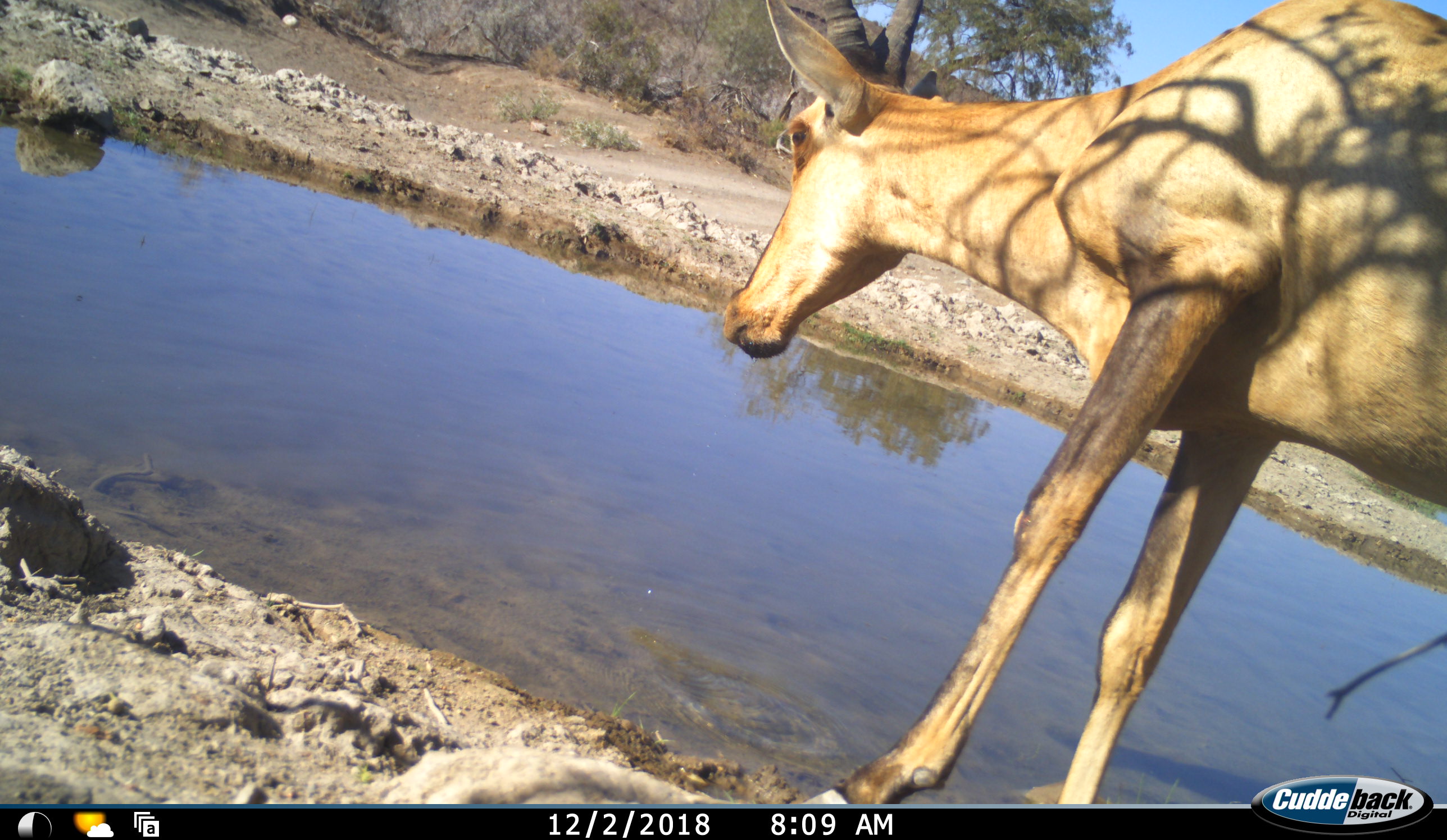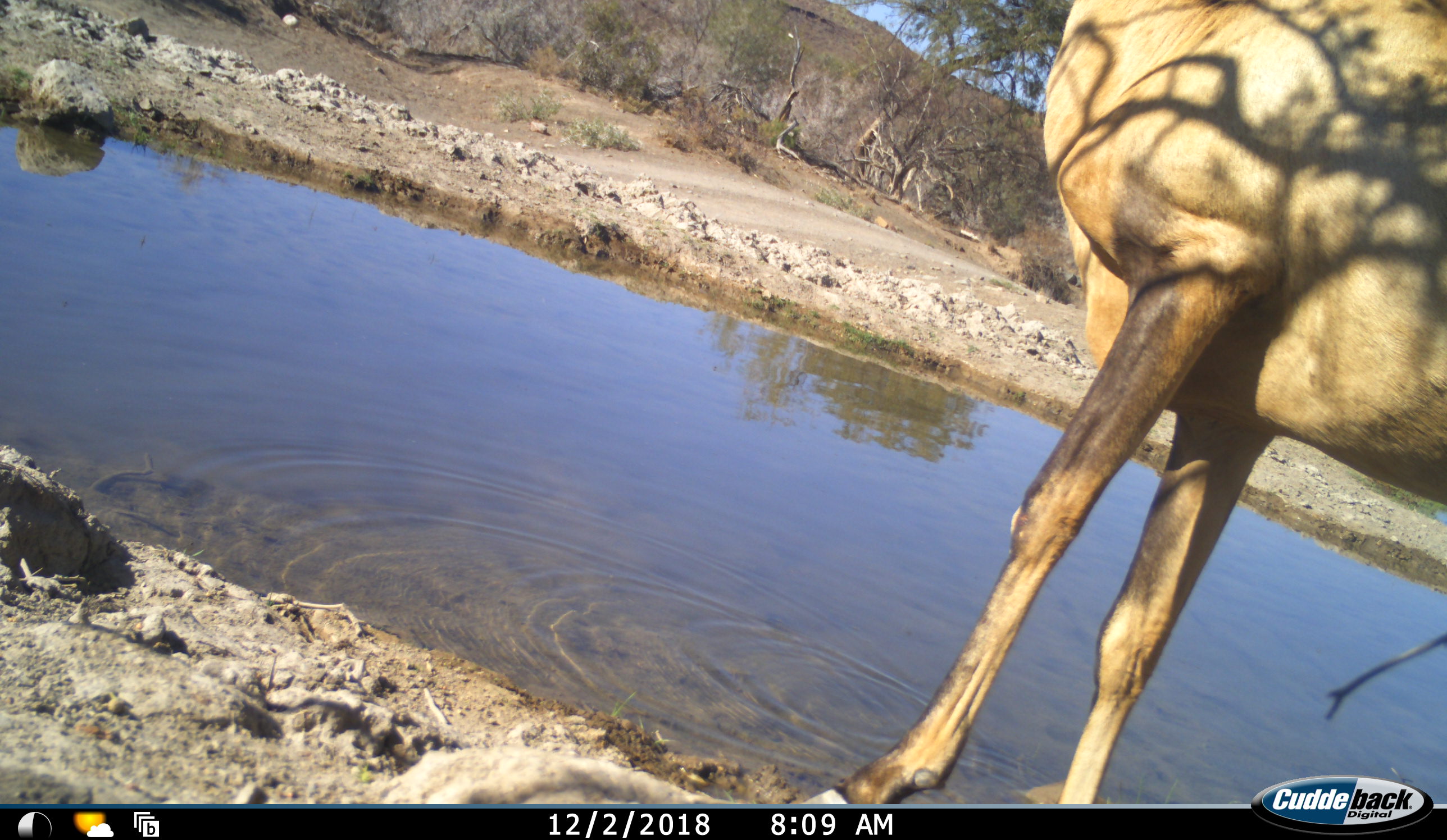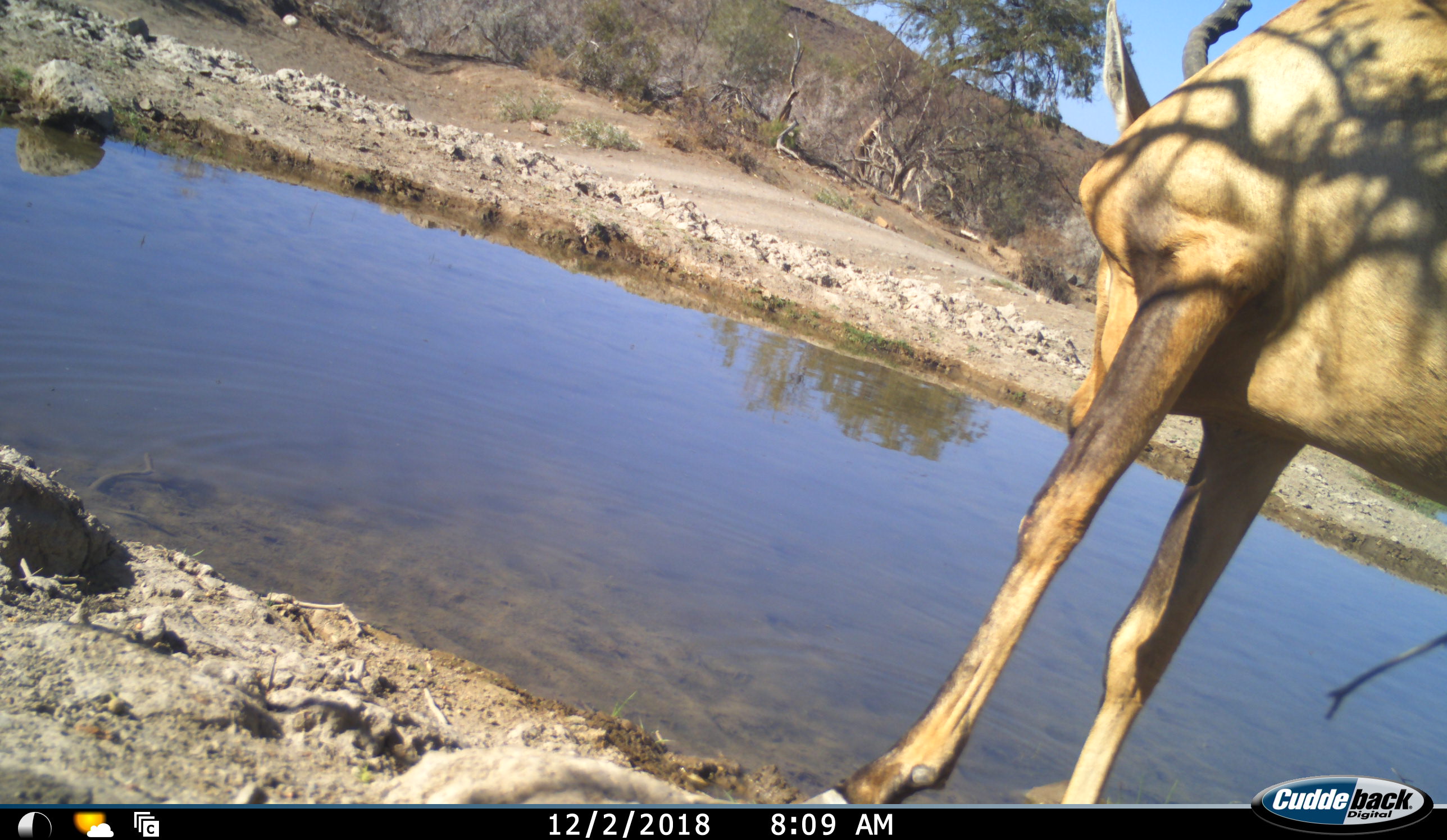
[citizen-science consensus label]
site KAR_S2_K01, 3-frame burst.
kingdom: Animalia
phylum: Chordata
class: Mammalia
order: Artiodactyla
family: Bovidae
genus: Alcelaphus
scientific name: Alcelaphus buselaphus caama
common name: red hartebeest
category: hartebeestred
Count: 1.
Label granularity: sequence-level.